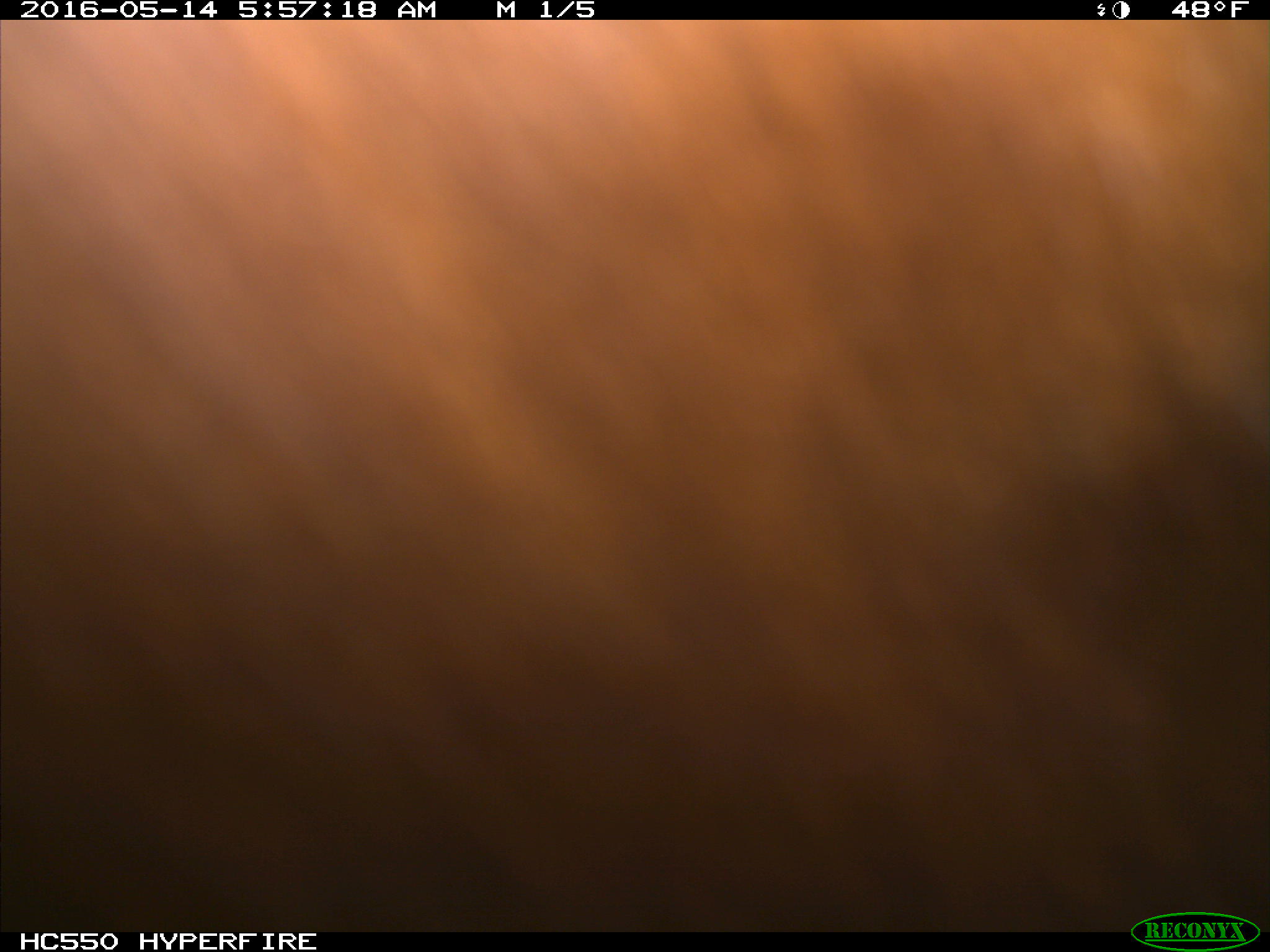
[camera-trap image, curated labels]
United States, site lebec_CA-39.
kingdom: Animalia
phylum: Chordata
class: Mammalia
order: Artiodactyla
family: Bovidae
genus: Bos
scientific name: Bos taurus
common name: domestic cow